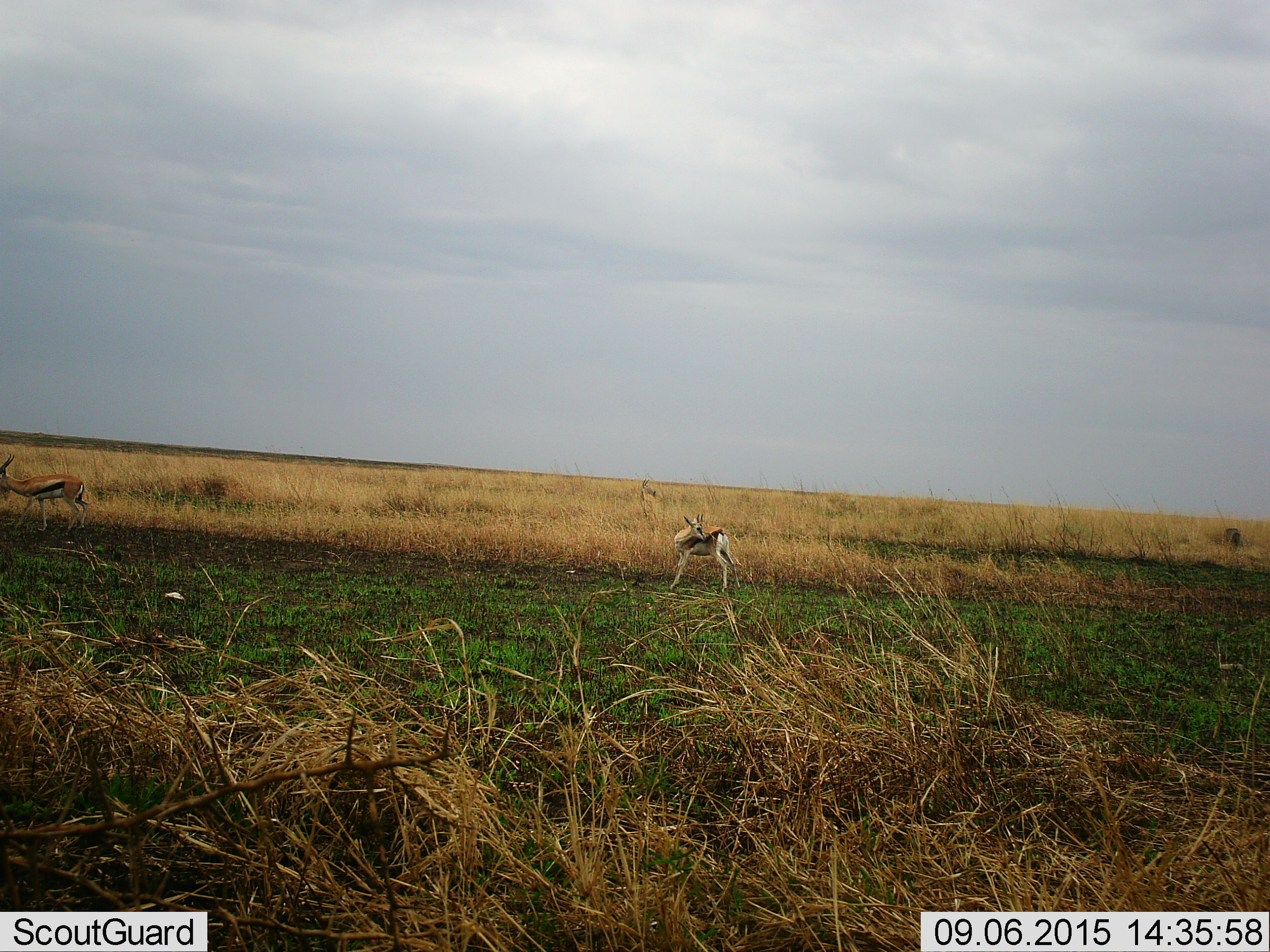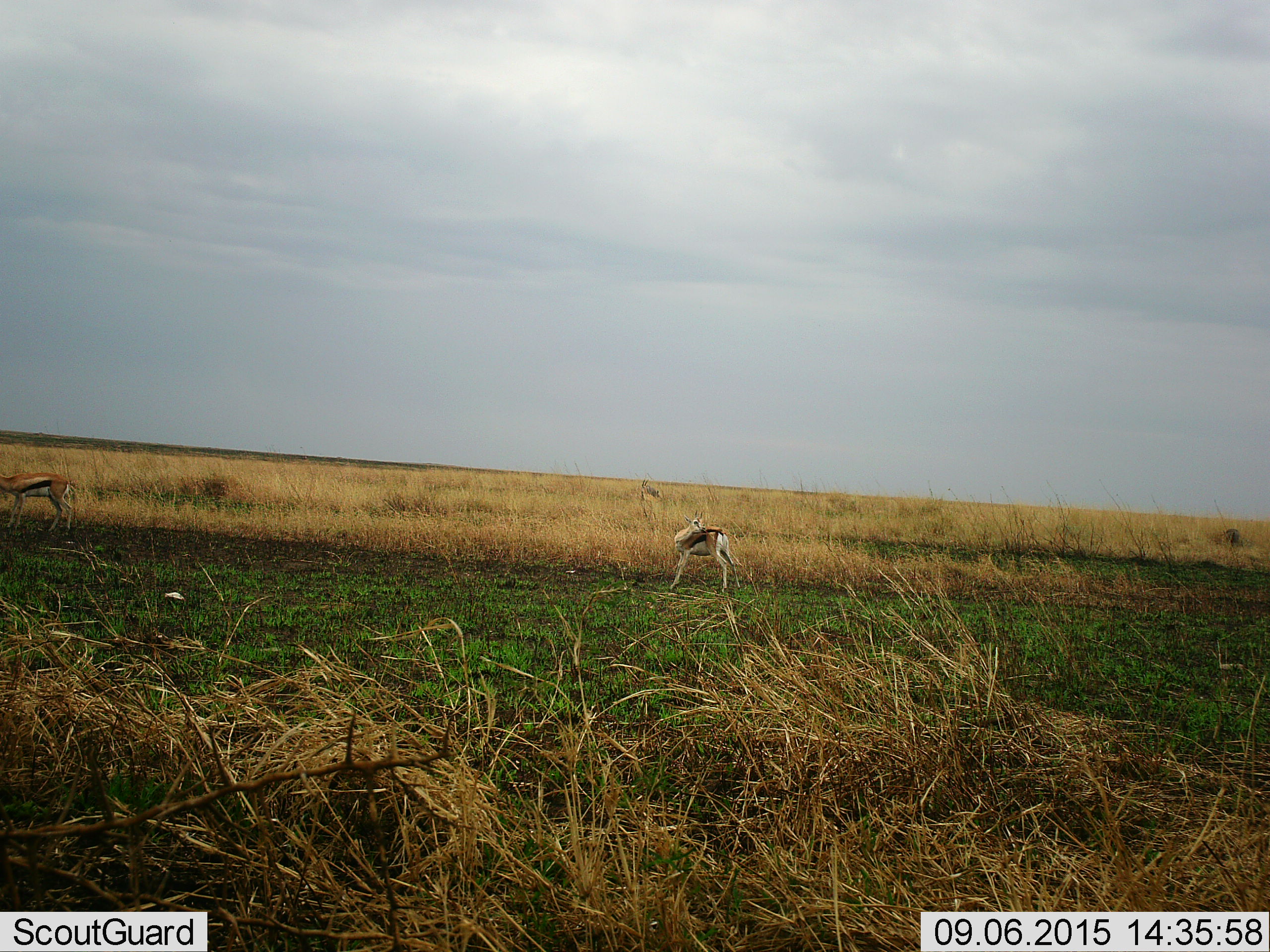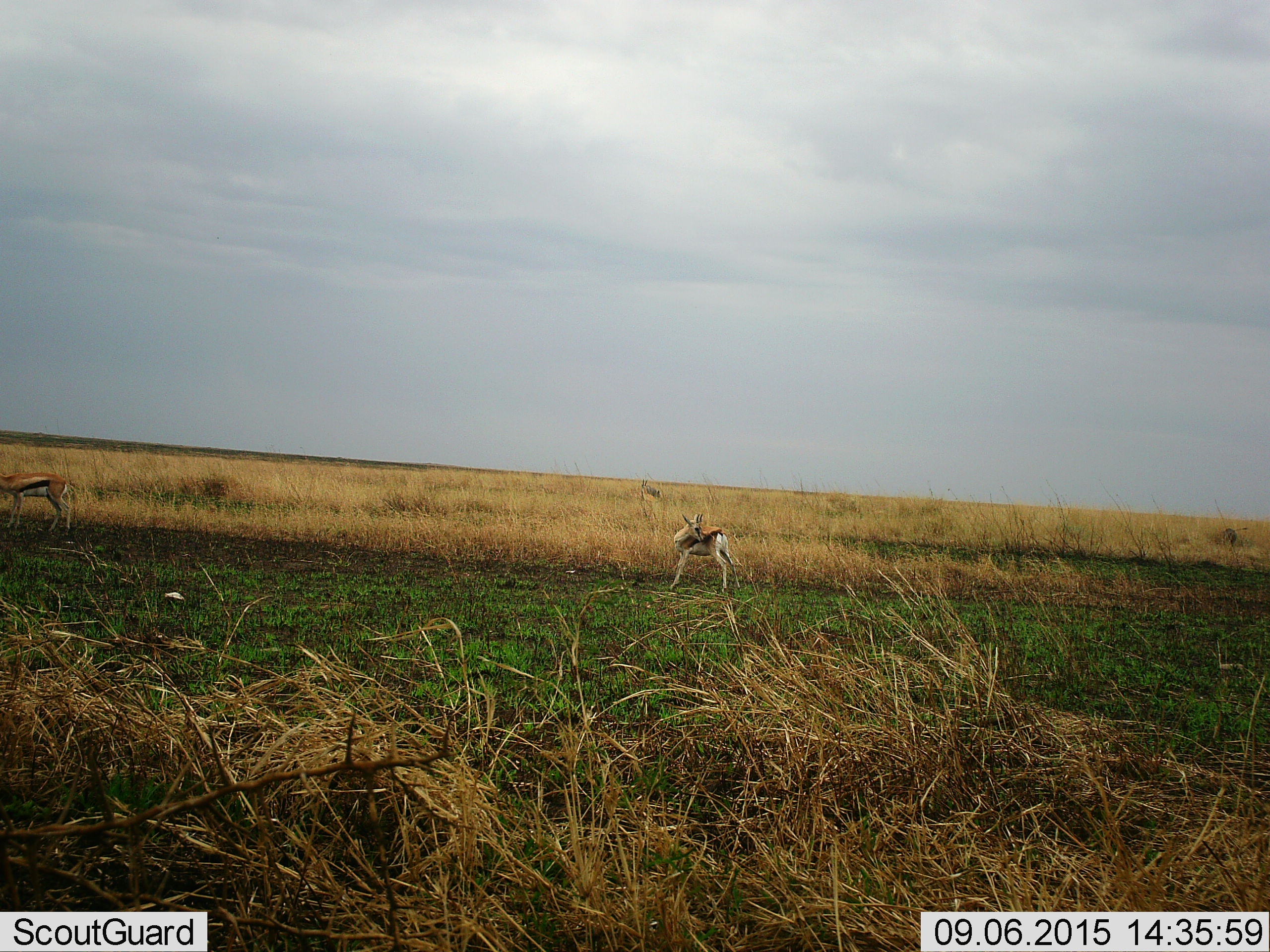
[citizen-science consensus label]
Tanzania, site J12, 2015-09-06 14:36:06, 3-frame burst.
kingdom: Animalia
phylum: Chordata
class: Mammalia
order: Artiodactyla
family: Bovidae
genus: Eudorcas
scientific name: Eudorcas thomsonii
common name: thomson's gazelle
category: gazellethomsons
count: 3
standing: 100%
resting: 0%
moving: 29%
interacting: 0%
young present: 0%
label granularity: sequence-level